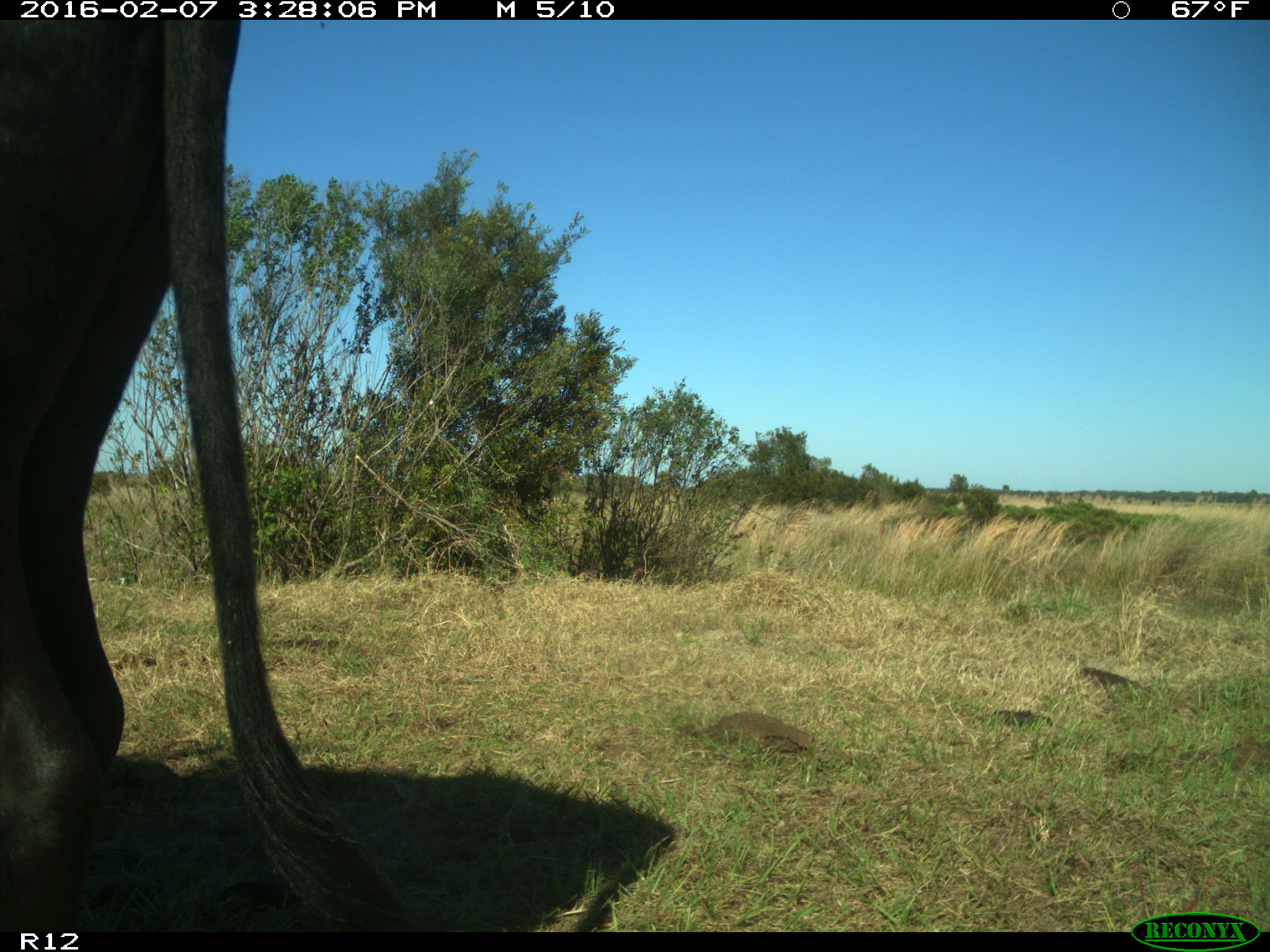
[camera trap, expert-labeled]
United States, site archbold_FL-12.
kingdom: Animalia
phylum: Chordata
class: Mammalia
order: Artiodactyla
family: Bovidae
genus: Bos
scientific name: Bos taurus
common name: domestic cow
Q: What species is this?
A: Bos taurus (domestic cow).